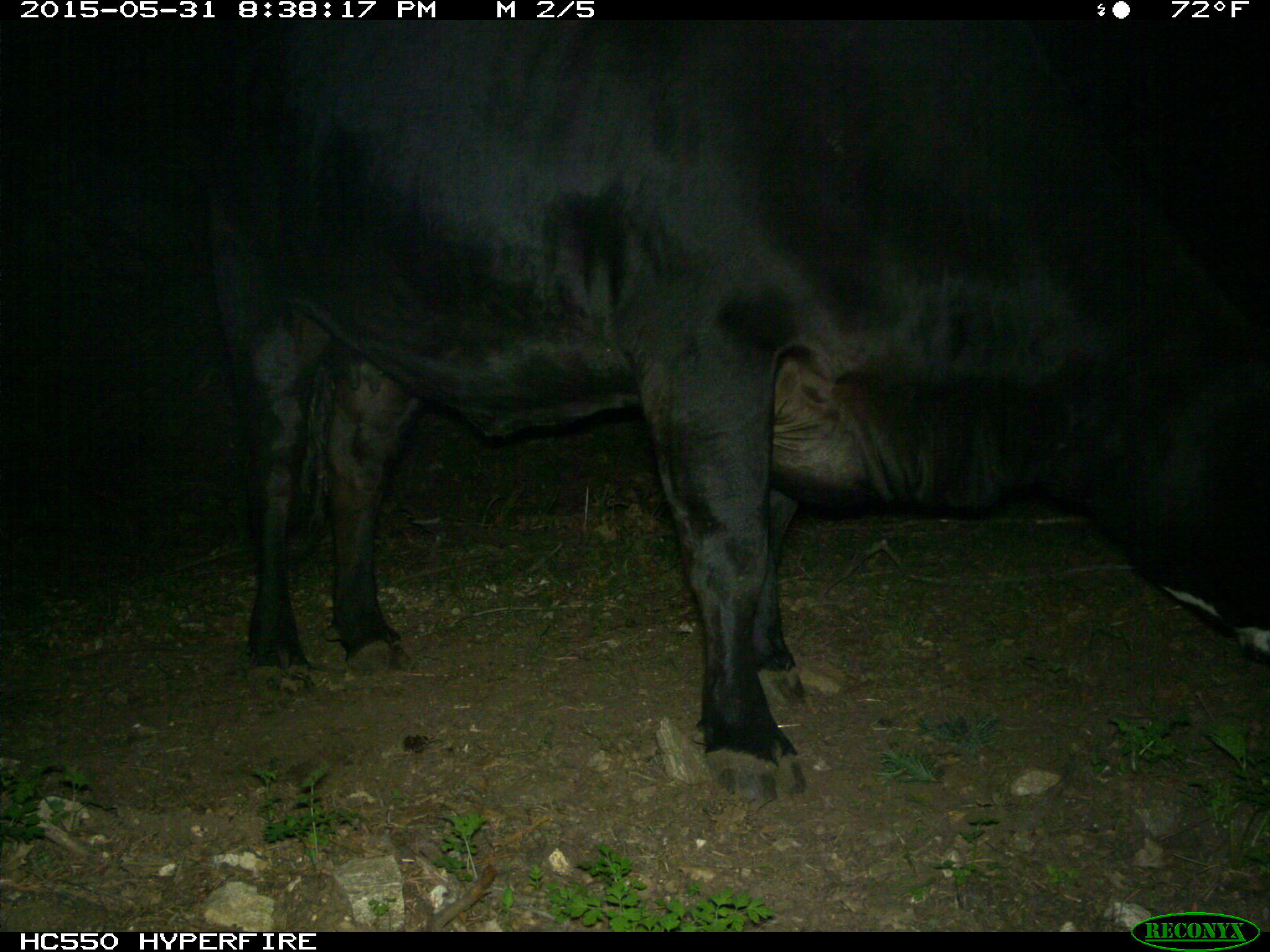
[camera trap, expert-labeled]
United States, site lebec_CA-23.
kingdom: Animalia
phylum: Chordata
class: Mammalia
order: Artiodactyla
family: Bovidae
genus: Bos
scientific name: Bos taurus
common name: domestic cow